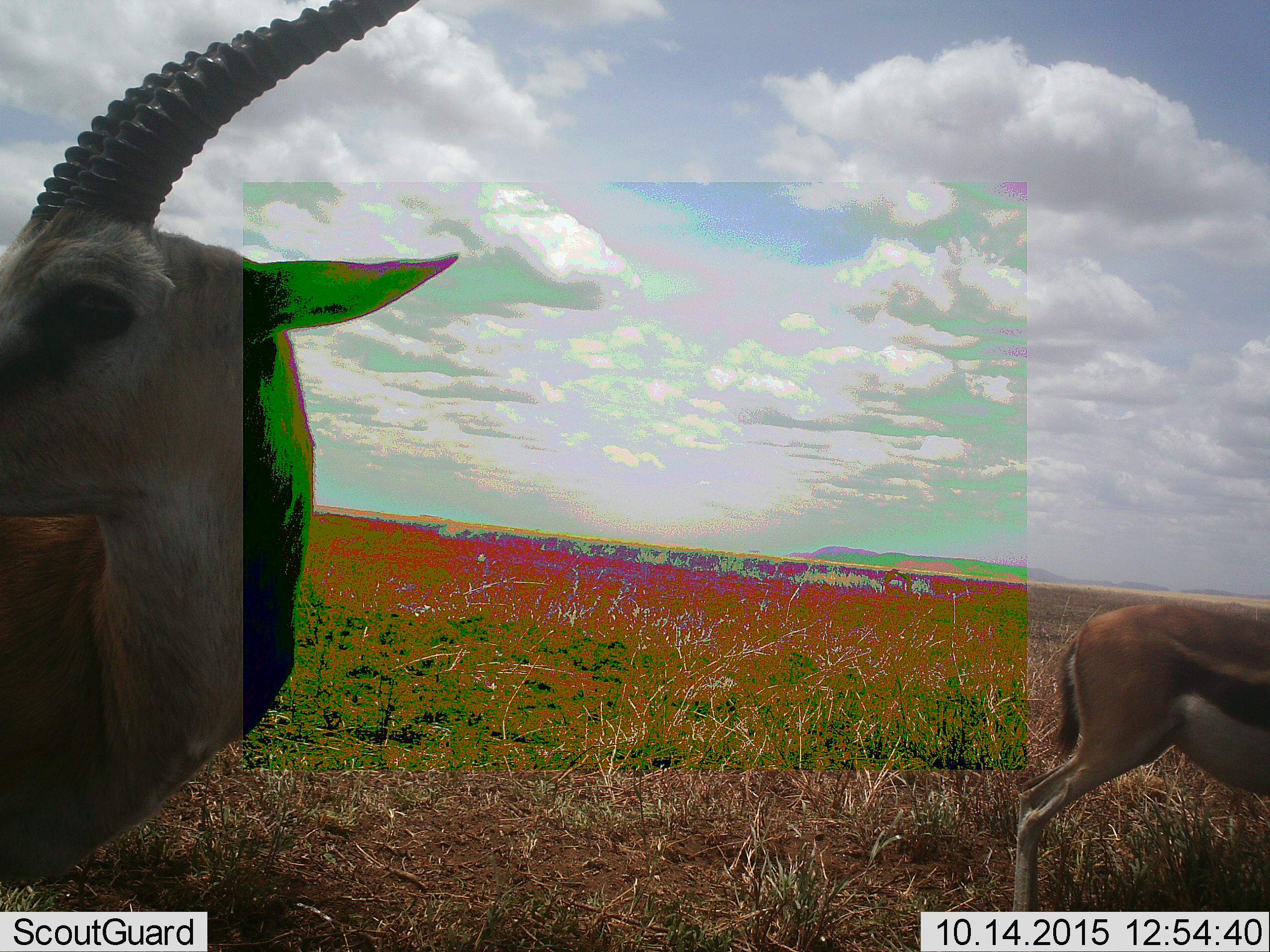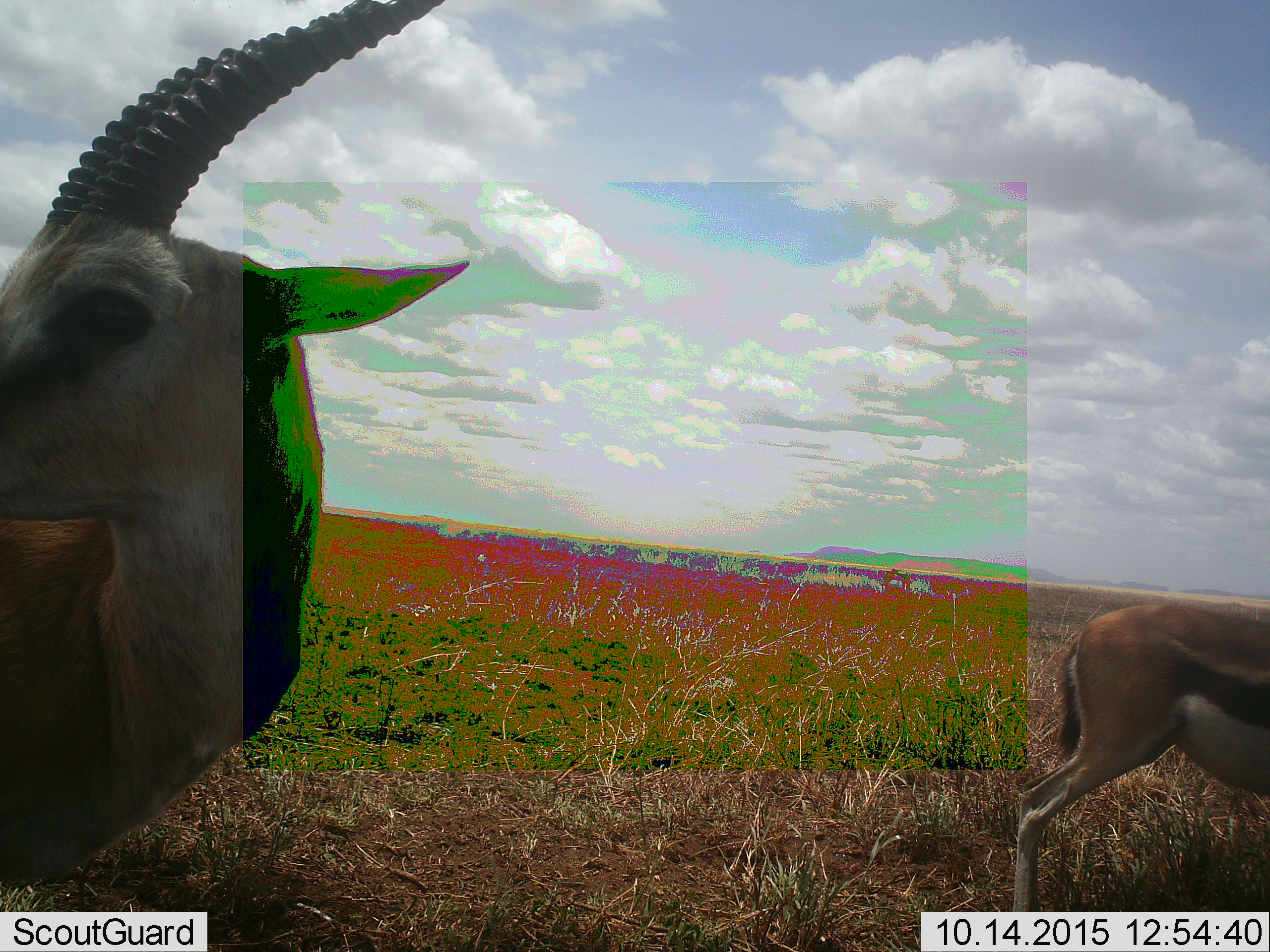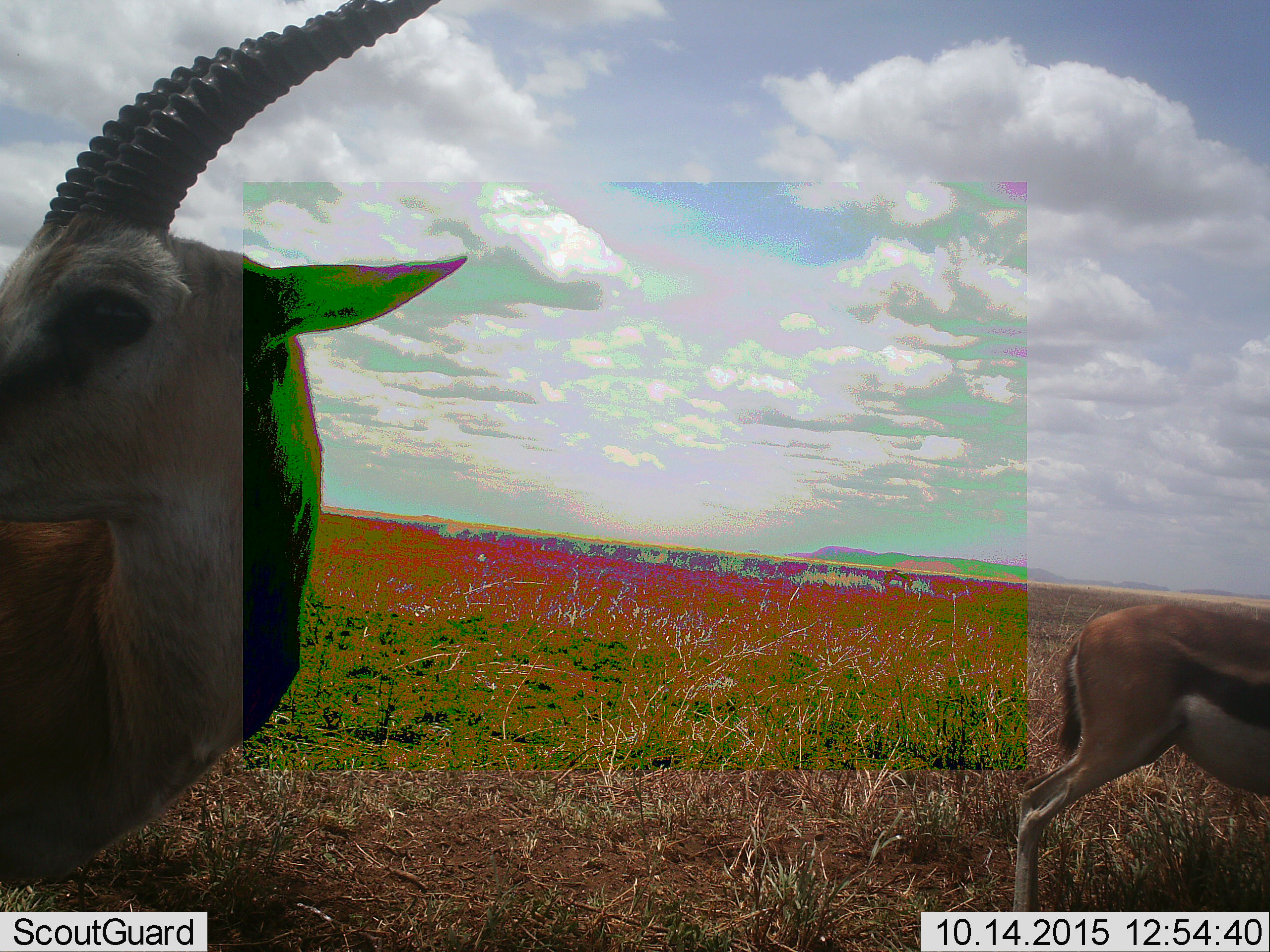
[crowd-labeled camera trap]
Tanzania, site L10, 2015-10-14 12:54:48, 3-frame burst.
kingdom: Animalia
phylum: Chordata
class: Mammalia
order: Artiodactyla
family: Bovidae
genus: Eudorcas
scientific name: Eudorcas thomsonii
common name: thomson's gazelle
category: gazellethomsons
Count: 2.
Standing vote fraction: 100%.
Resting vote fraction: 0%.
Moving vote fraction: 0%.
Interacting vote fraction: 0%.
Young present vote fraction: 0%.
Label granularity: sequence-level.